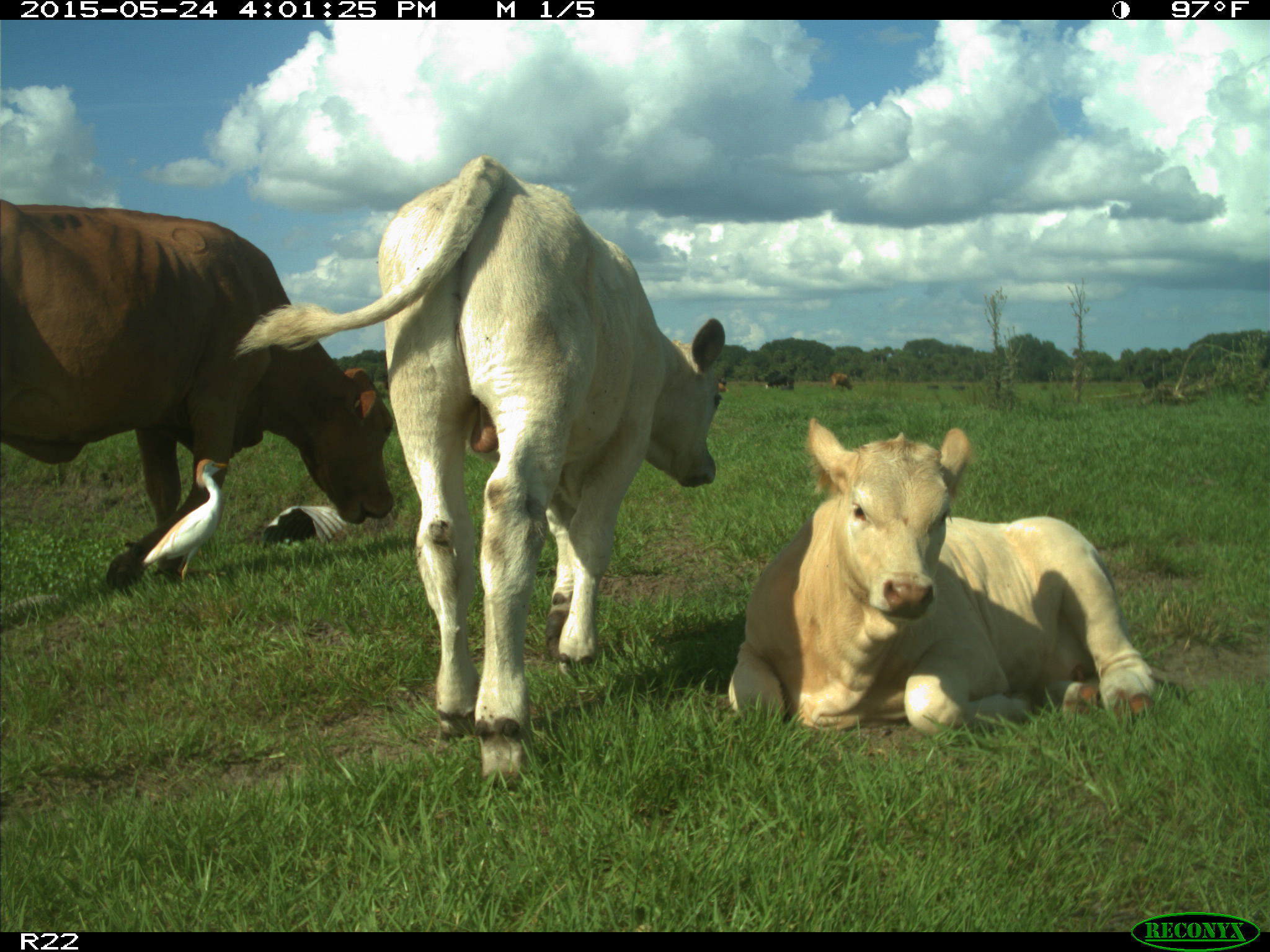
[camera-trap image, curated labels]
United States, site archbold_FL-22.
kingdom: Animalia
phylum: Chordata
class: Mammalia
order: Artiodactyla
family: Bovidae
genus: Bos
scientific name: Bos taurus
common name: domestic cow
Bos taurus (domestic cow).